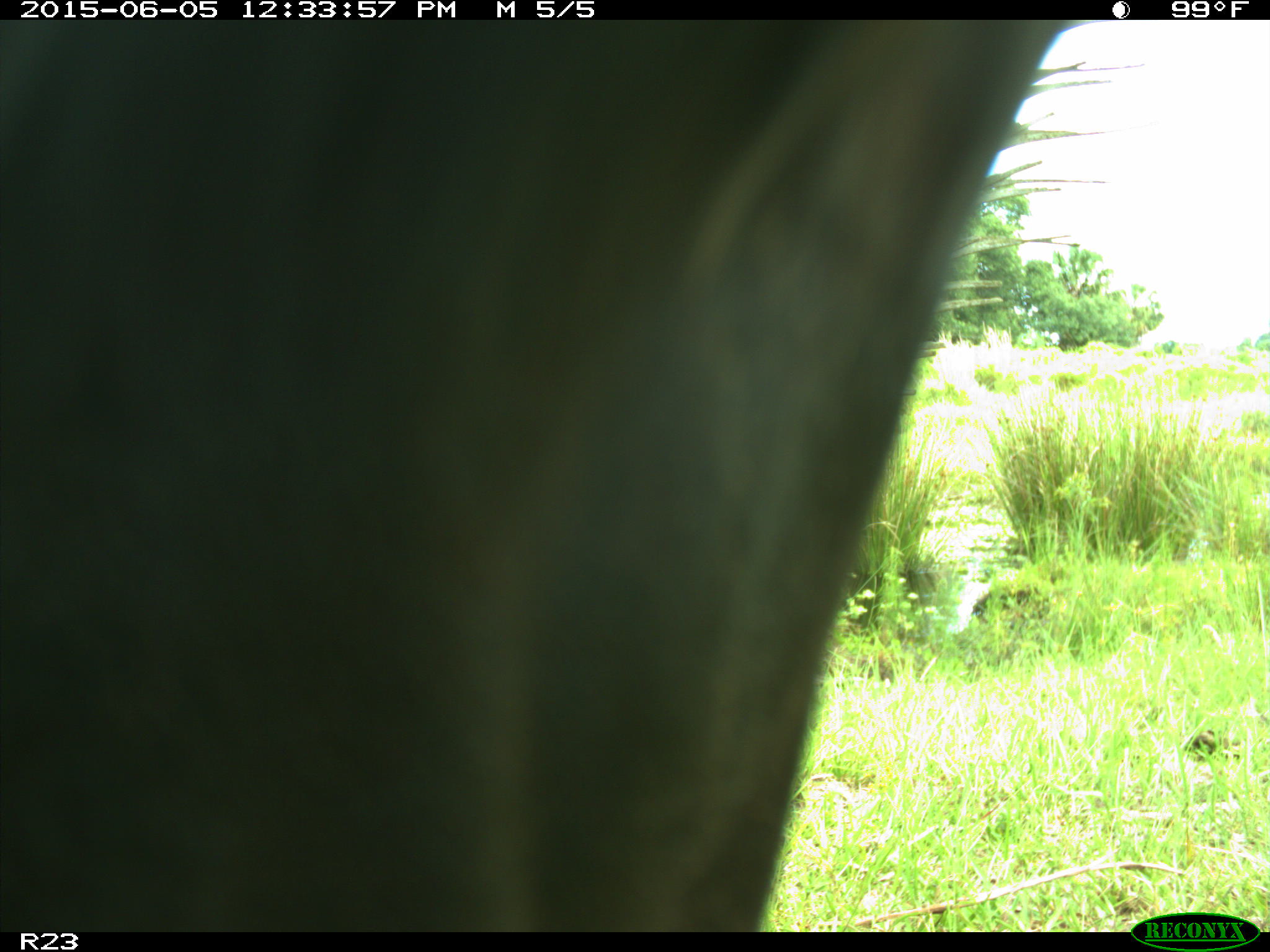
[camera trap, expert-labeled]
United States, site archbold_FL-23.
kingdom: Animalia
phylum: Chordata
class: Mammalia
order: Artiodactyla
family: Bovidae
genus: Bos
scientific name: Bos taurus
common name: domestic cow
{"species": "Bos taurus (domestic cow)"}